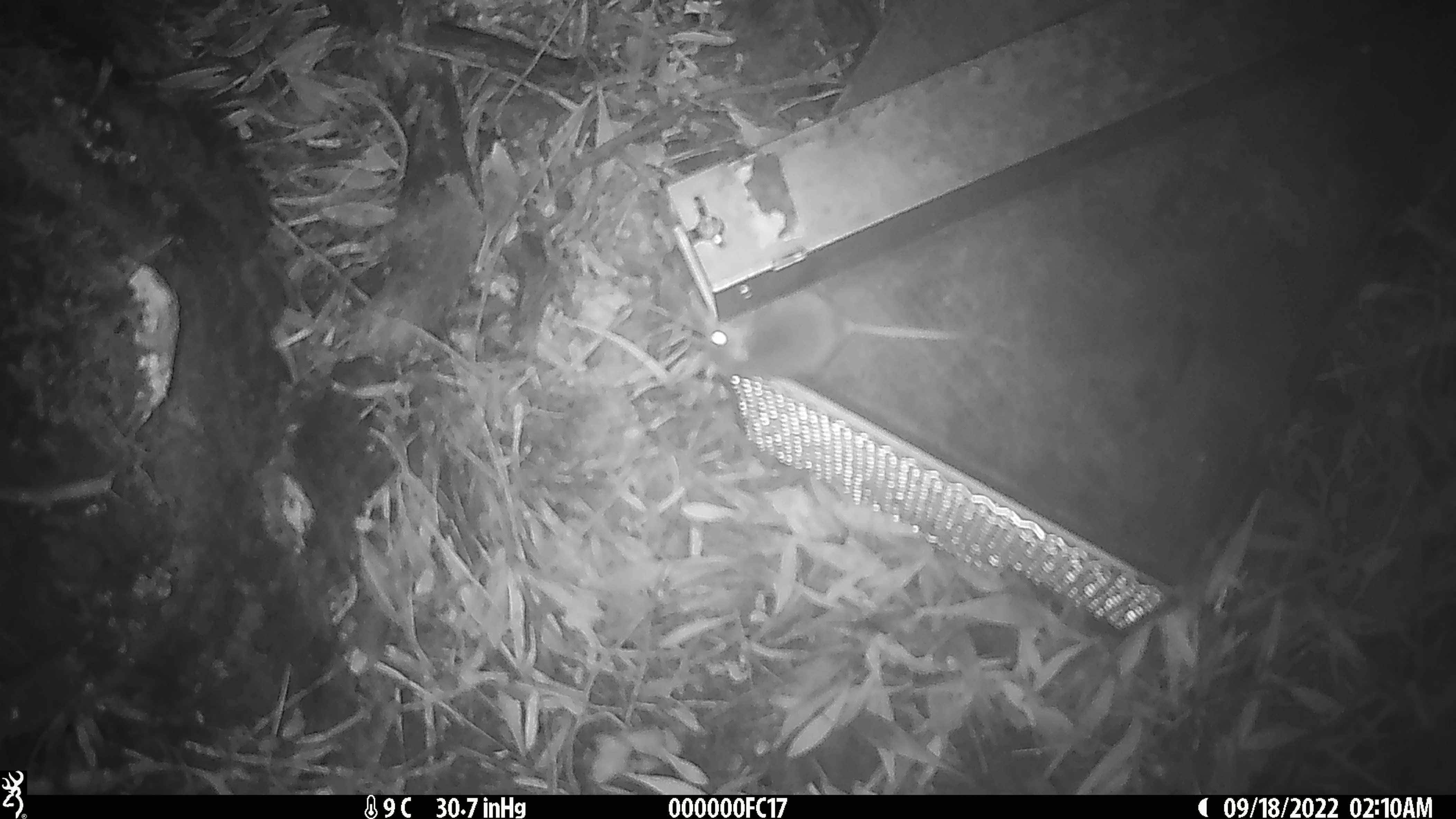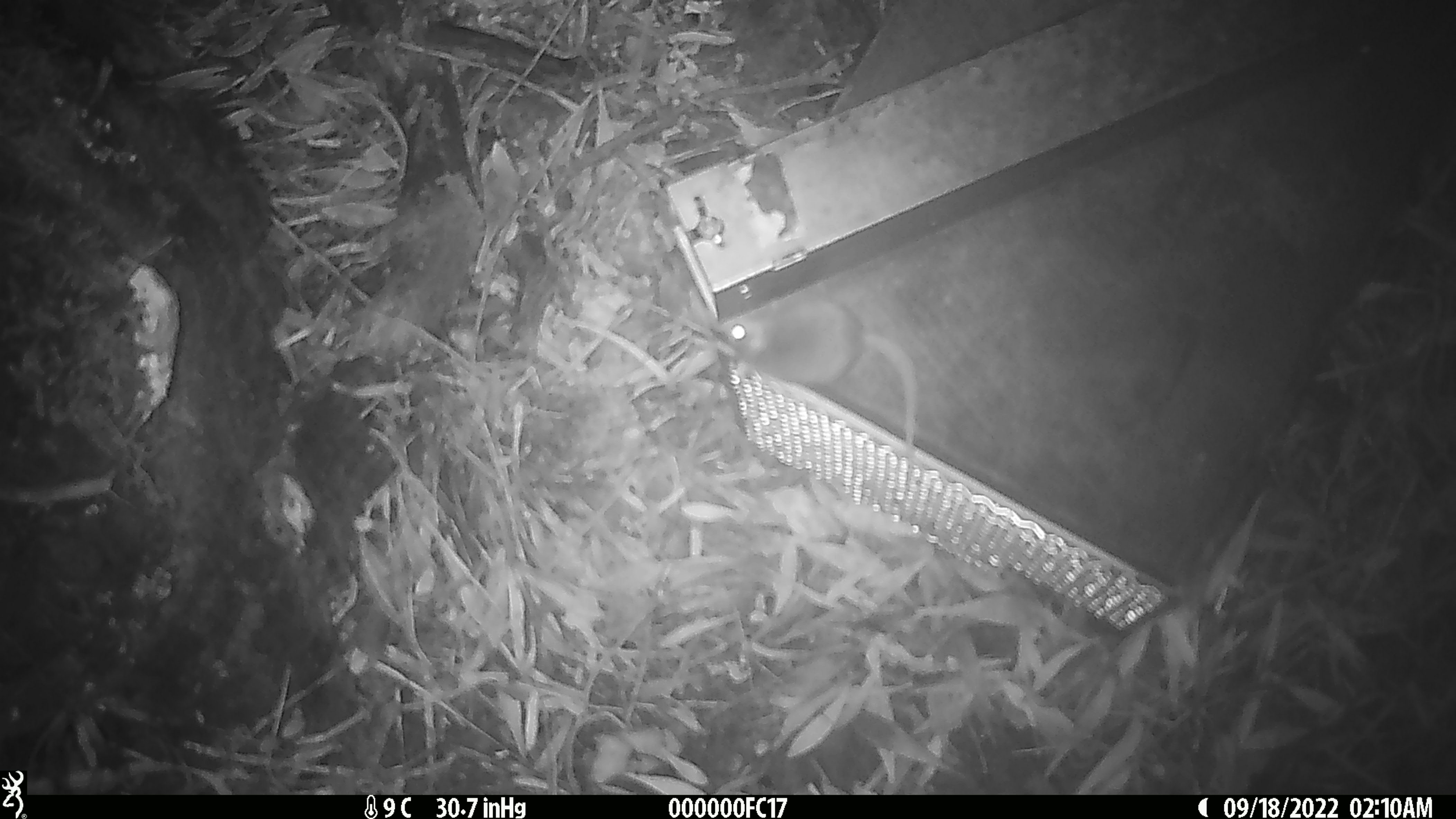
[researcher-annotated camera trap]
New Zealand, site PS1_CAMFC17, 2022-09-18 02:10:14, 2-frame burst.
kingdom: Animalia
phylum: Chordata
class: Mammalia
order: Rodentia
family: Muridae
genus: Mus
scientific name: Mus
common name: mouse